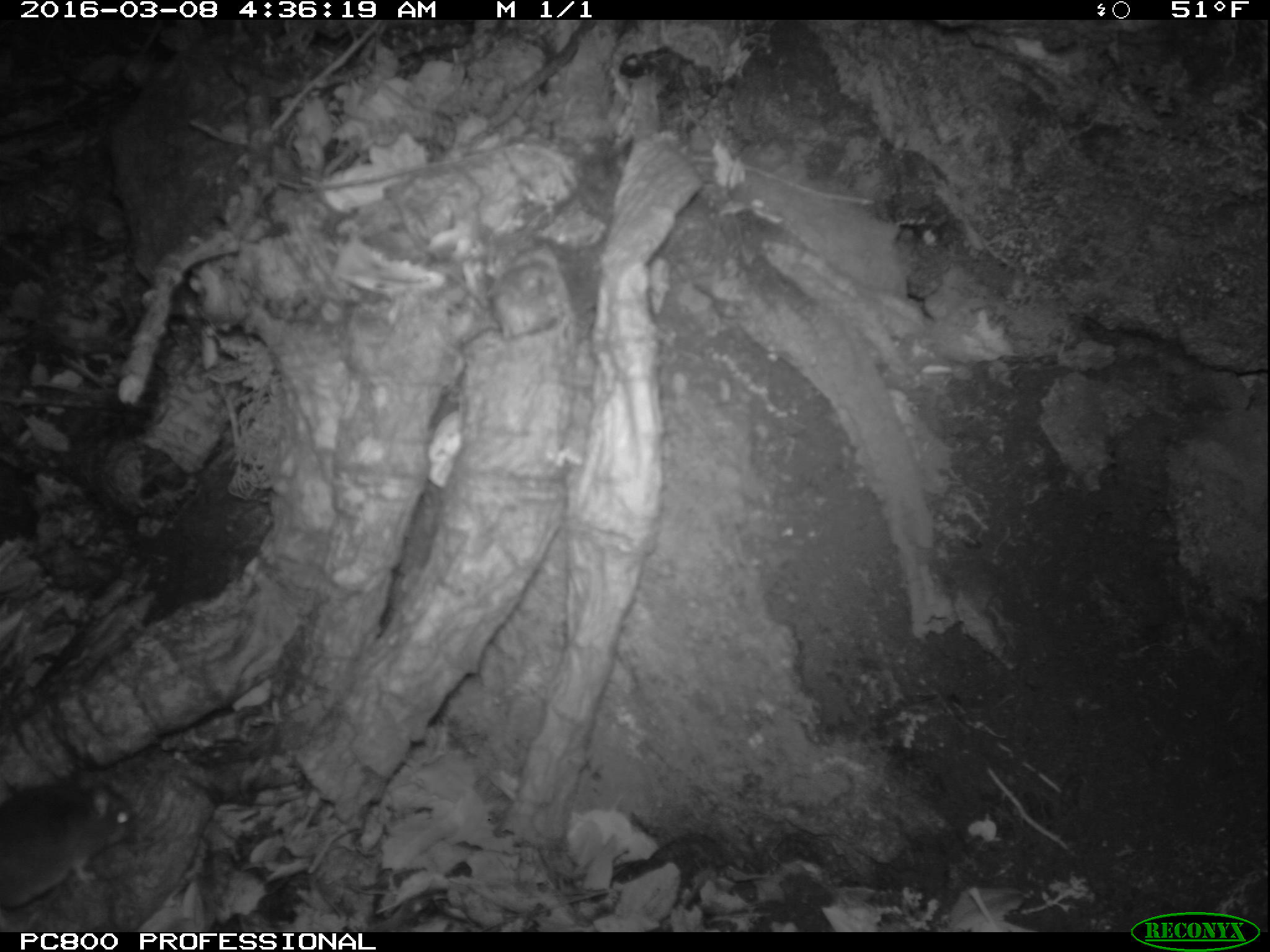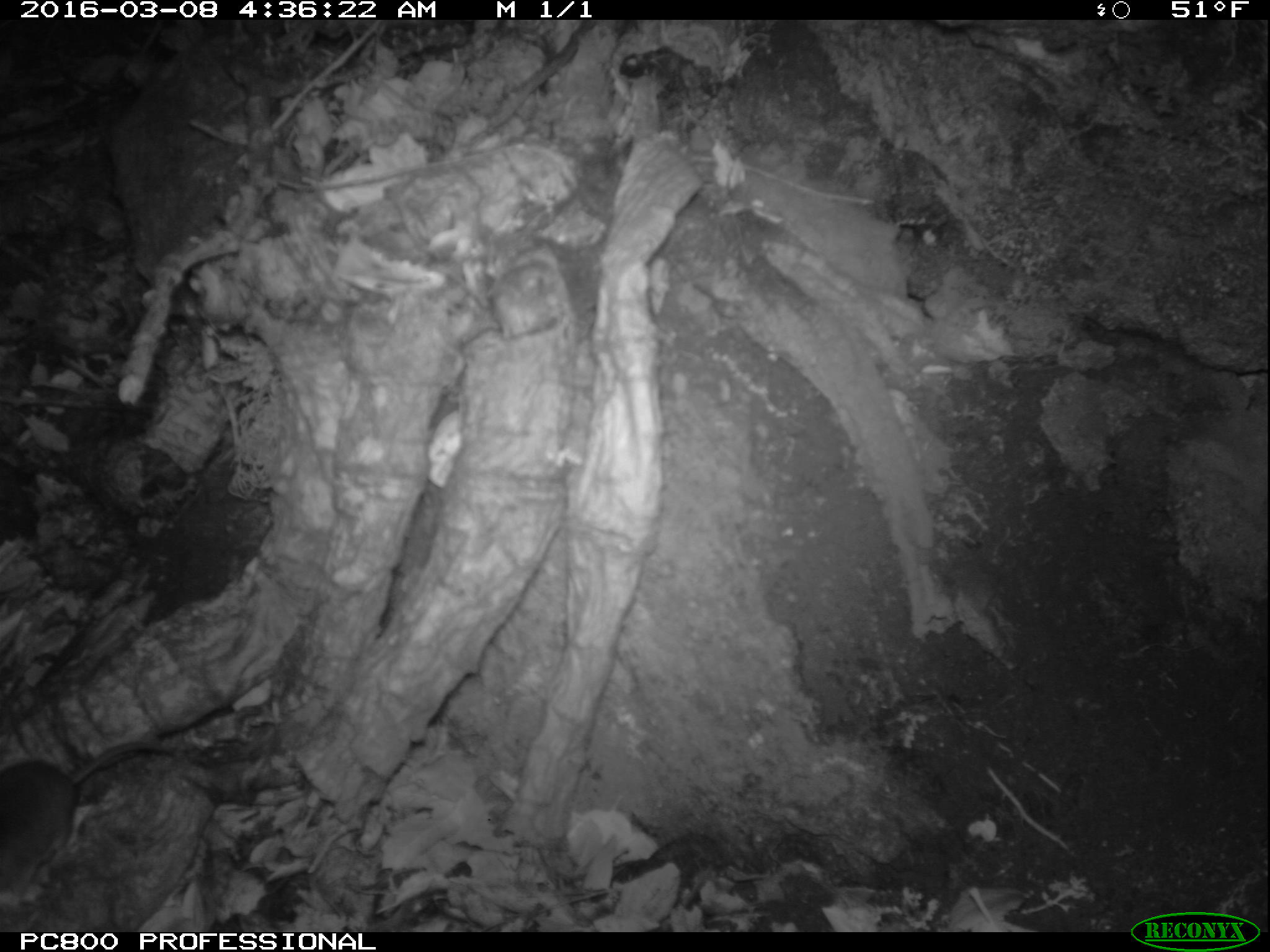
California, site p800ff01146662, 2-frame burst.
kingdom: Animalia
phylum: Chordata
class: Mammalia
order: Rodentia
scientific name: Rodentia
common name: rodent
Rodent (Rodentia).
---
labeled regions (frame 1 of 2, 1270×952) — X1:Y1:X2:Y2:
rodent: 0:762:138:907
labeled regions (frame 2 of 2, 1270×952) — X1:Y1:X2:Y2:
rodent: 0:739:175:909